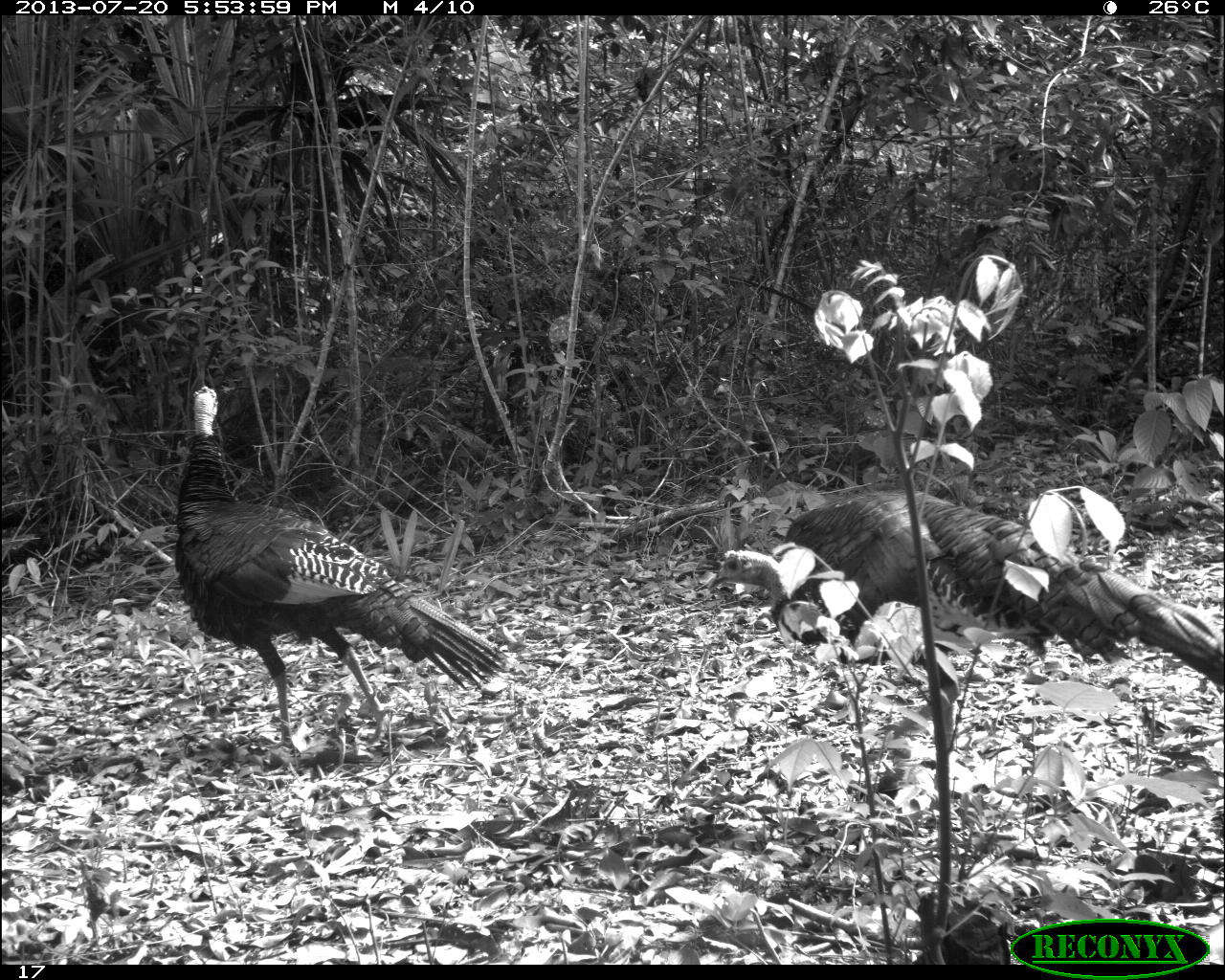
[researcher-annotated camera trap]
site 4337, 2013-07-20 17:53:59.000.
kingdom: Animalia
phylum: Chordata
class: Aves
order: Galliformes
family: Phasianidae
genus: Meleagris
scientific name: Meleagris ocellata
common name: ocellated turkey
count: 2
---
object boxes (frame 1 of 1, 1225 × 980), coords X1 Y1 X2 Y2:
meleagris ocellata: 704 490 1225 796; 173 384 507 753